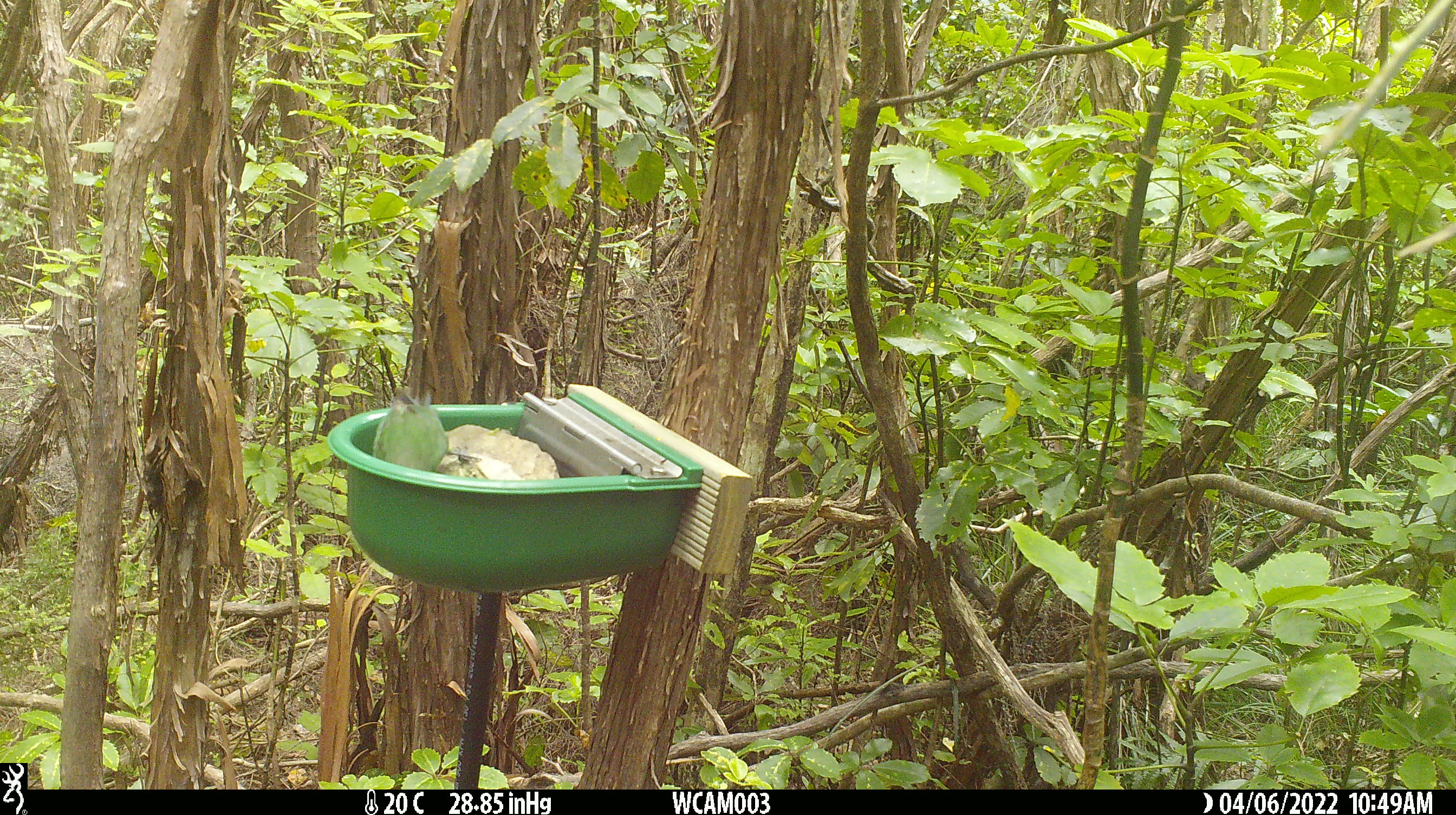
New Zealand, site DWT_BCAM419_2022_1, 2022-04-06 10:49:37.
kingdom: Animalia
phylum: Chordata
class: Aves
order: Psittaciformes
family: Psittaculidae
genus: Cyanoramphus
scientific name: Cyanoramphus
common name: parakeet